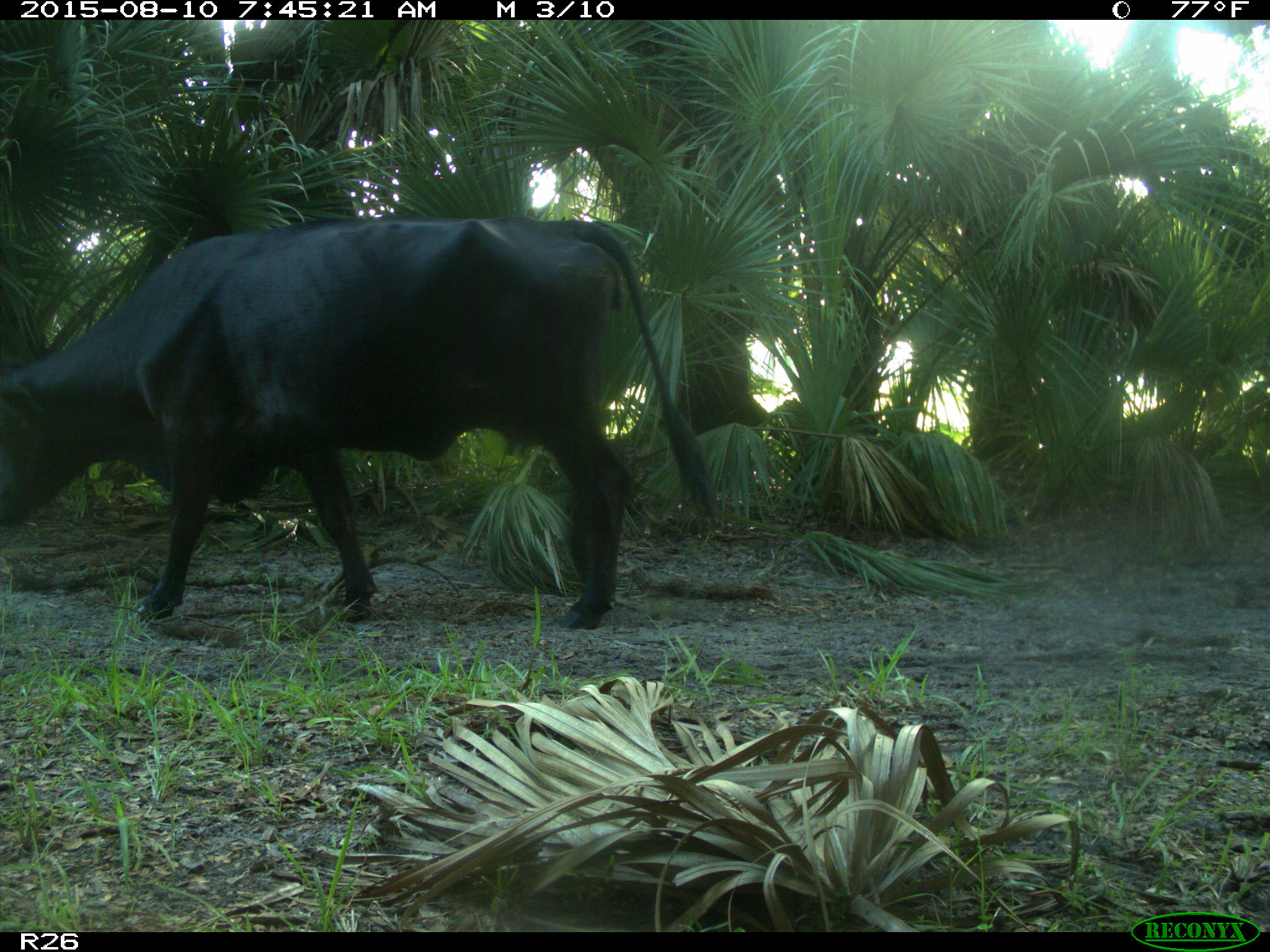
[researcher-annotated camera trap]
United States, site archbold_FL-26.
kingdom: Animalia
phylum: Chordata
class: Mammalia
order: Artiodactyla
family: Bovidae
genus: Bos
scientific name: Bos taurus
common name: domestic cow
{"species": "Bos taurus (domestic cow)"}